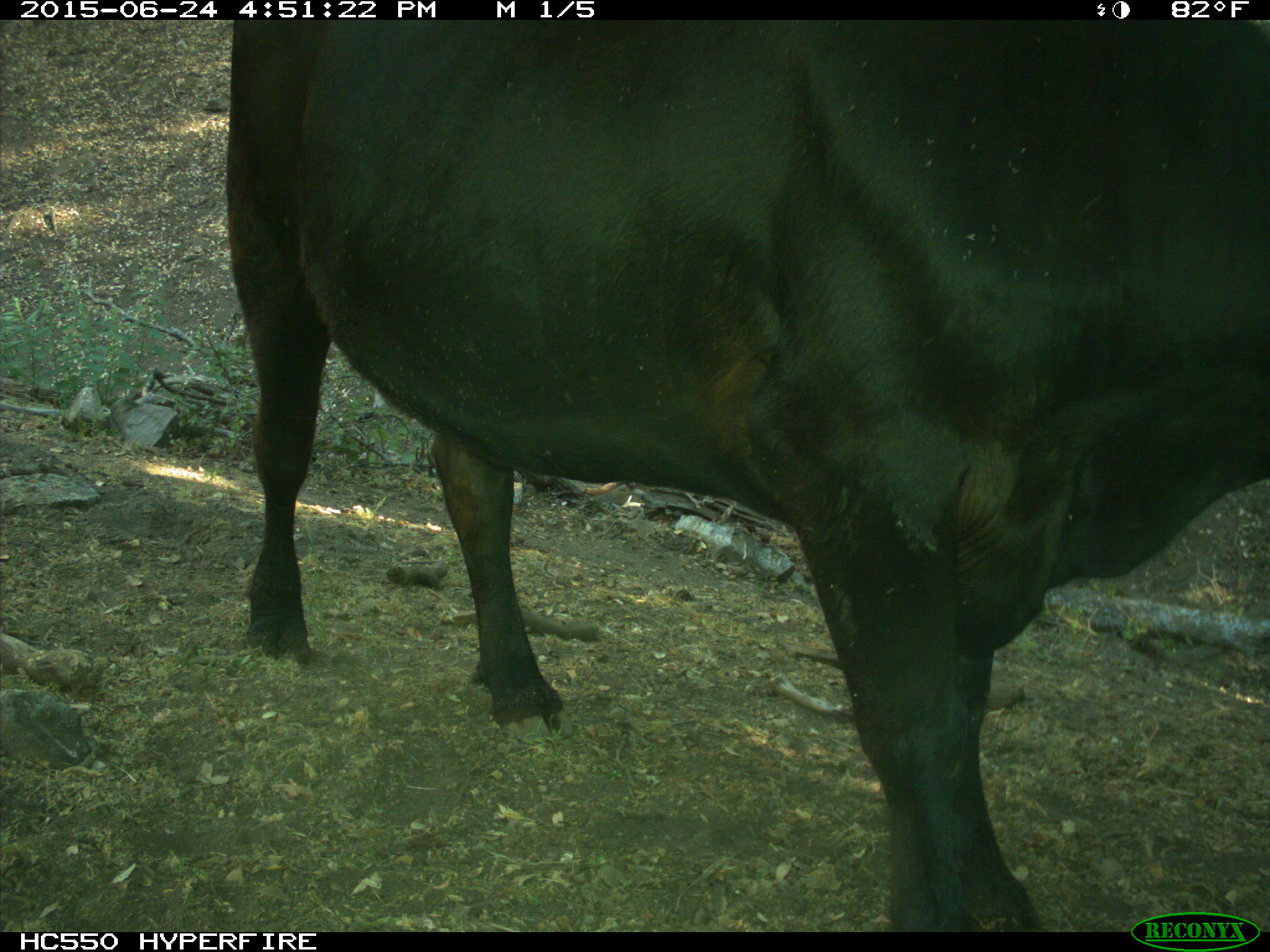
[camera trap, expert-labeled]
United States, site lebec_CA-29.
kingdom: Animalia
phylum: Chordata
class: Mammalia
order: Artiodactyla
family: Bovidae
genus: Bos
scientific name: Bos taurus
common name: domestic cow